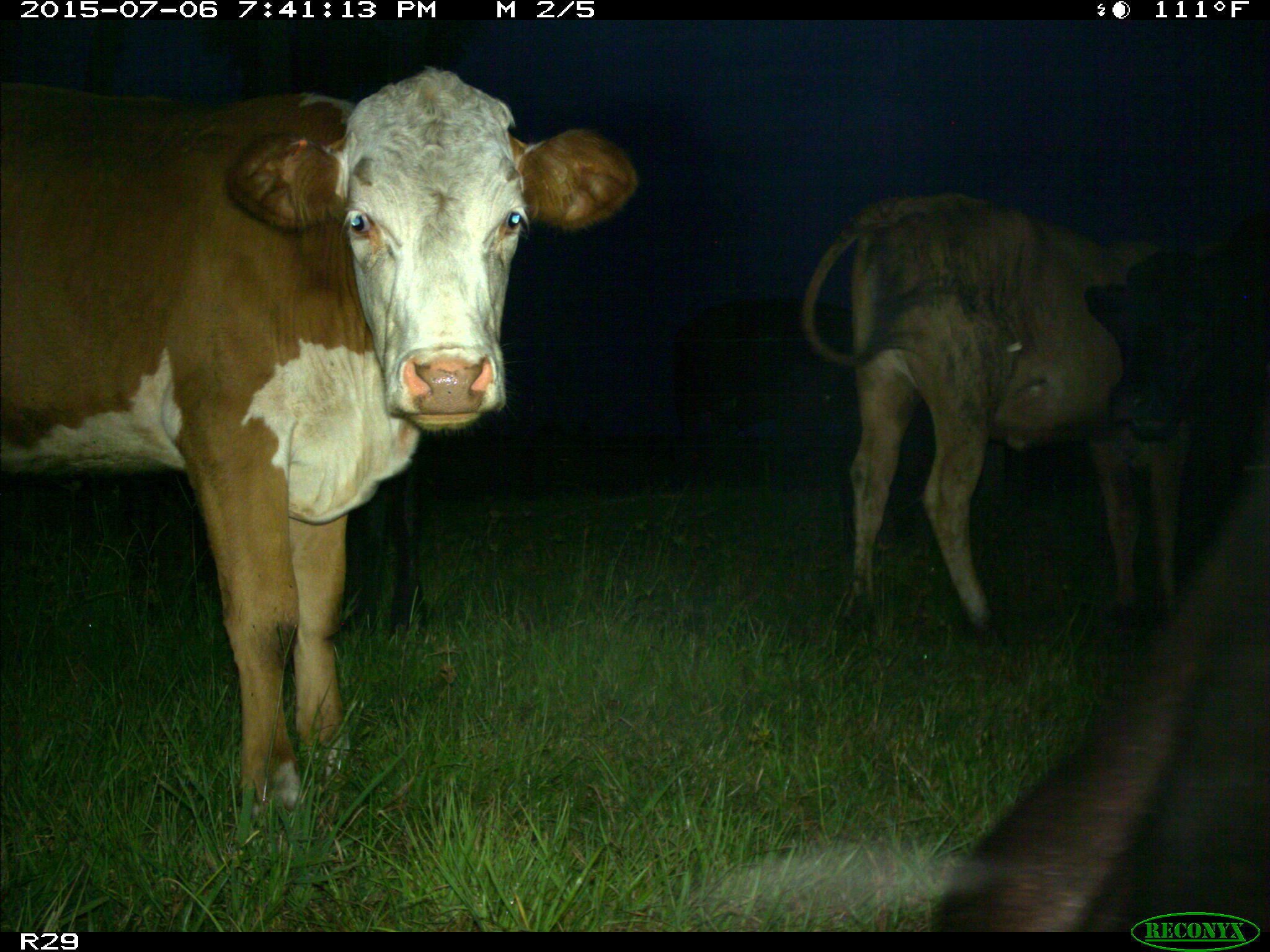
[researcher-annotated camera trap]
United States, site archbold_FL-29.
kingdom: Animalia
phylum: Chordata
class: Mammalia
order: Artiodactyla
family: Bovidae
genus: Bos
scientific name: Bos taurus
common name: domestic cow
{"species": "Bos taurus (domestic cow)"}